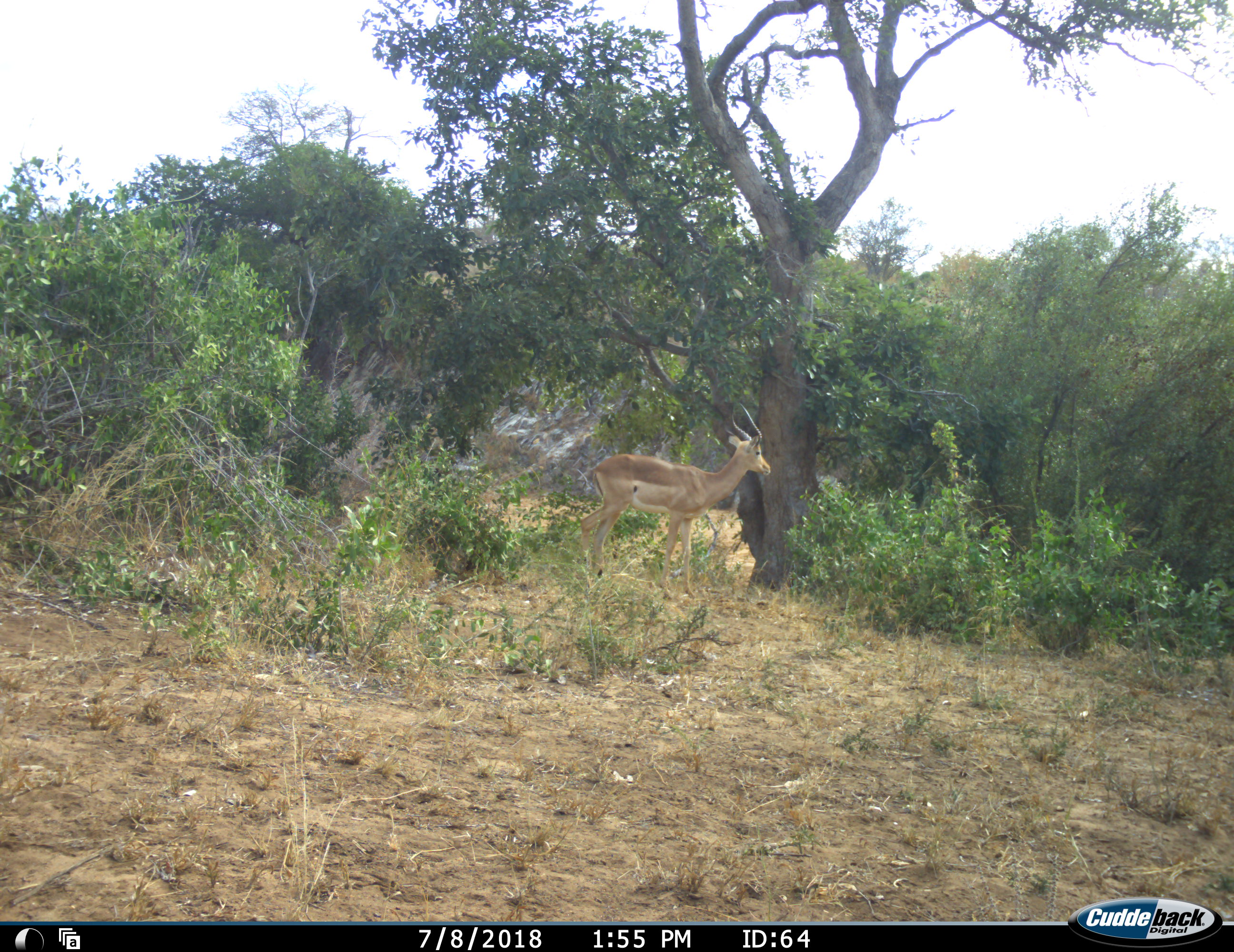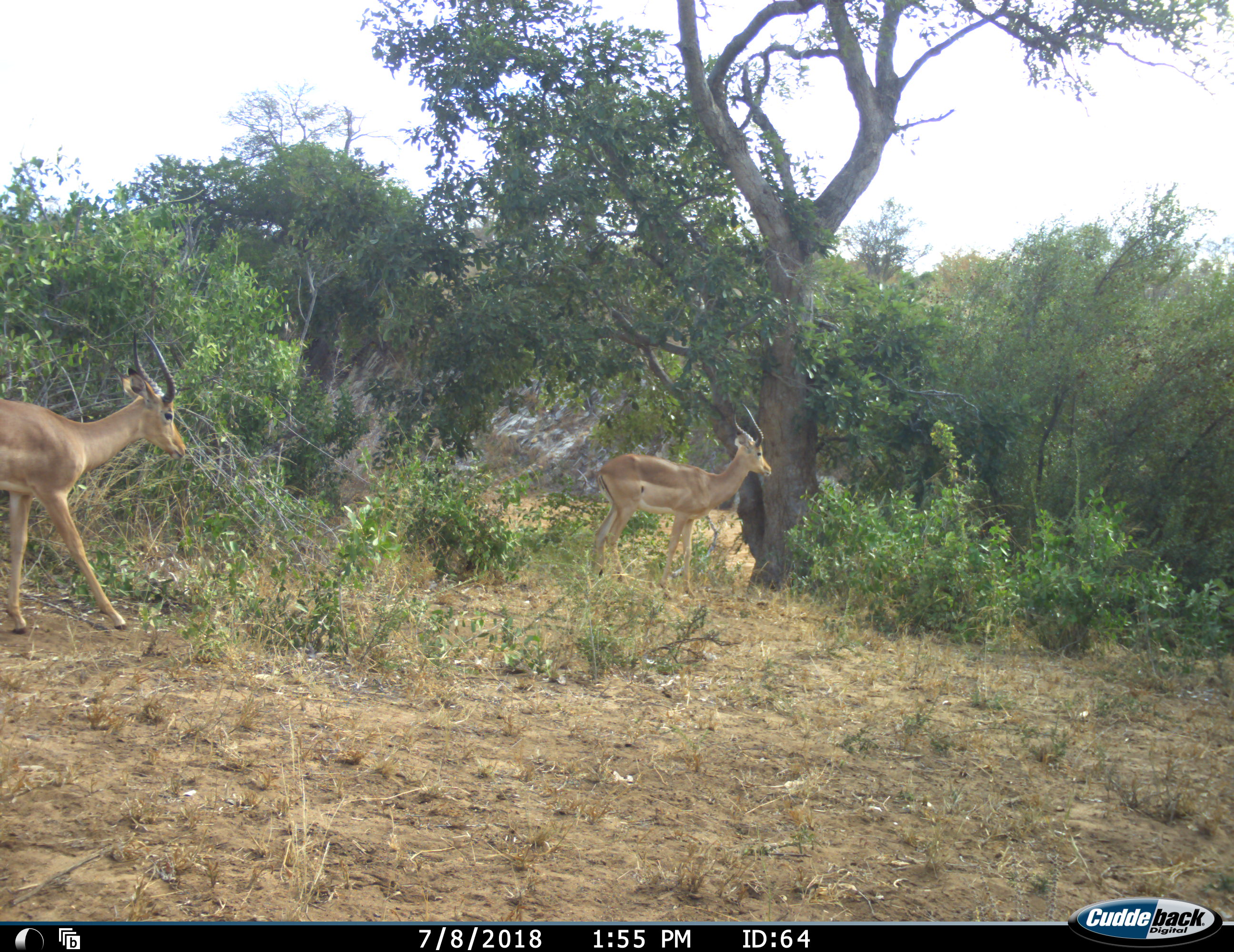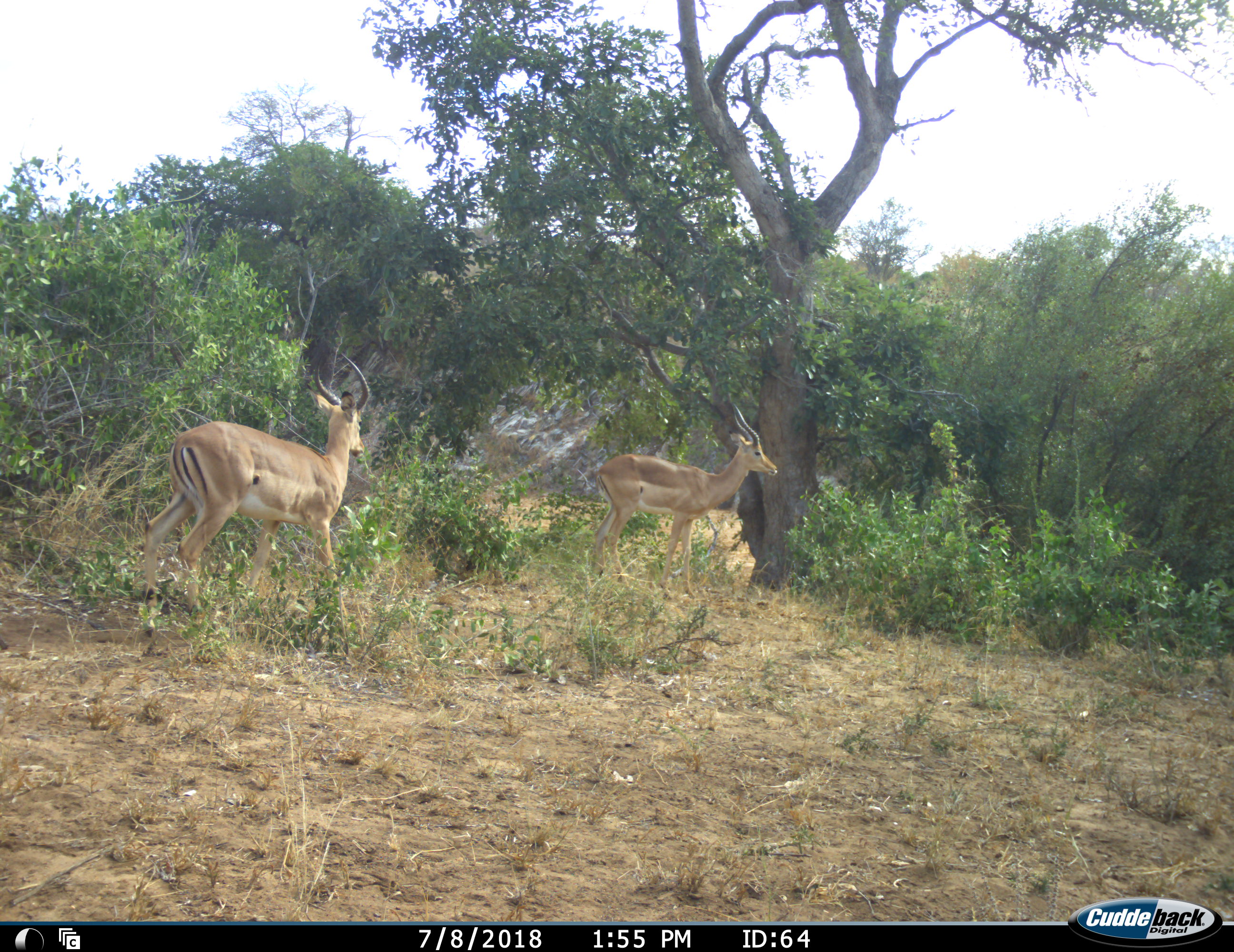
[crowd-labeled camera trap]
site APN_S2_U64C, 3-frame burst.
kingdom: Animalia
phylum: Chordata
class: Mammalia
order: Artiodactyla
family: Bovidae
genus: Aepyceros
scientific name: Aepyceros melampus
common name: impala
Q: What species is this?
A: Impala (Aepyceros melampus).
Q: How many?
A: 2.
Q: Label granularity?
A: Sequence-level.